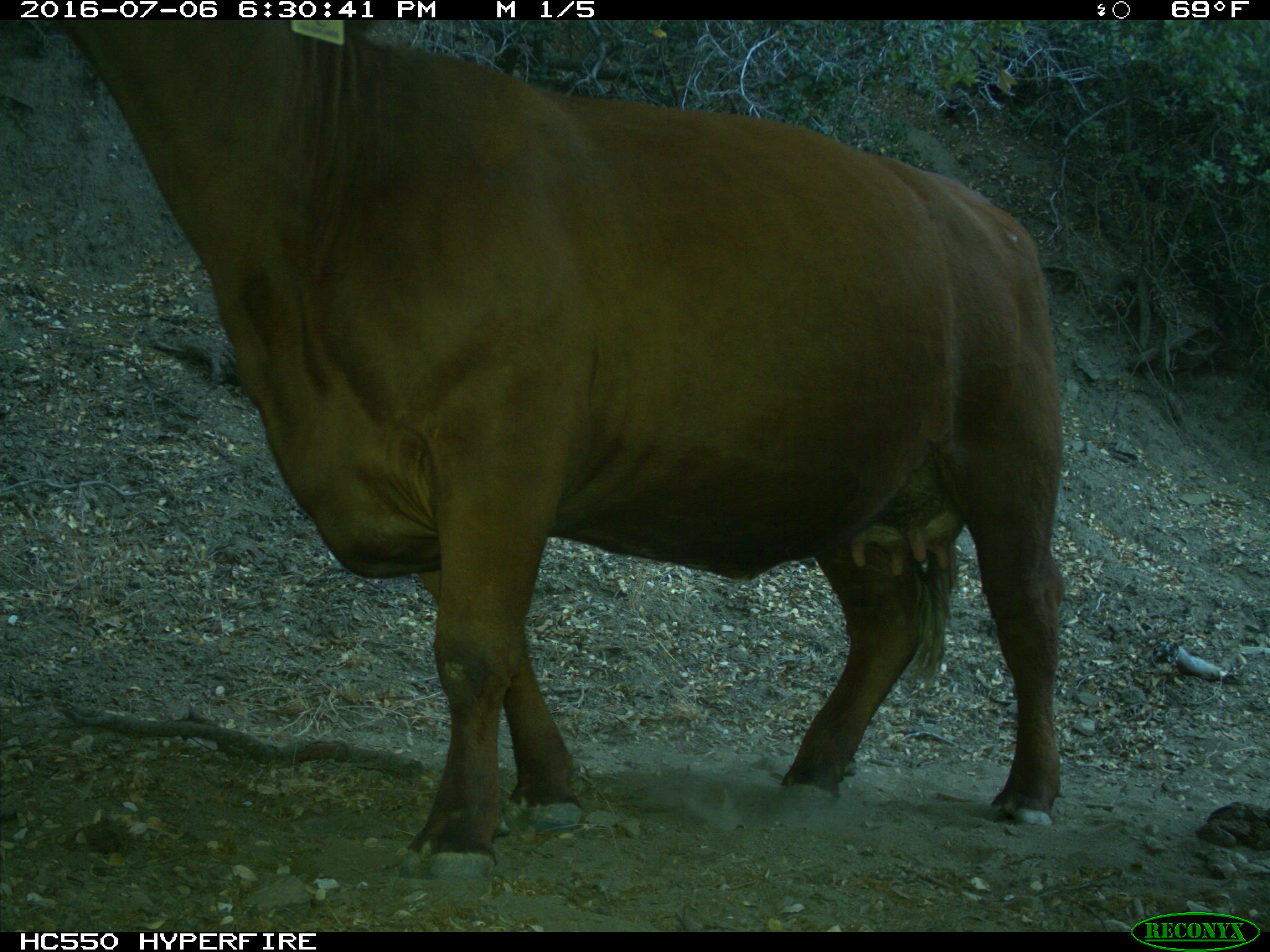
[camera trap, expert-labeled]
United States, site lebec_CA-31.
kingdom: Animalia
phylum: Chordata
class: Mammalia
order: Artiodactyla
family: Bovidae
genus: Bos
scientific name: Bos taurus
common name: domestic cow